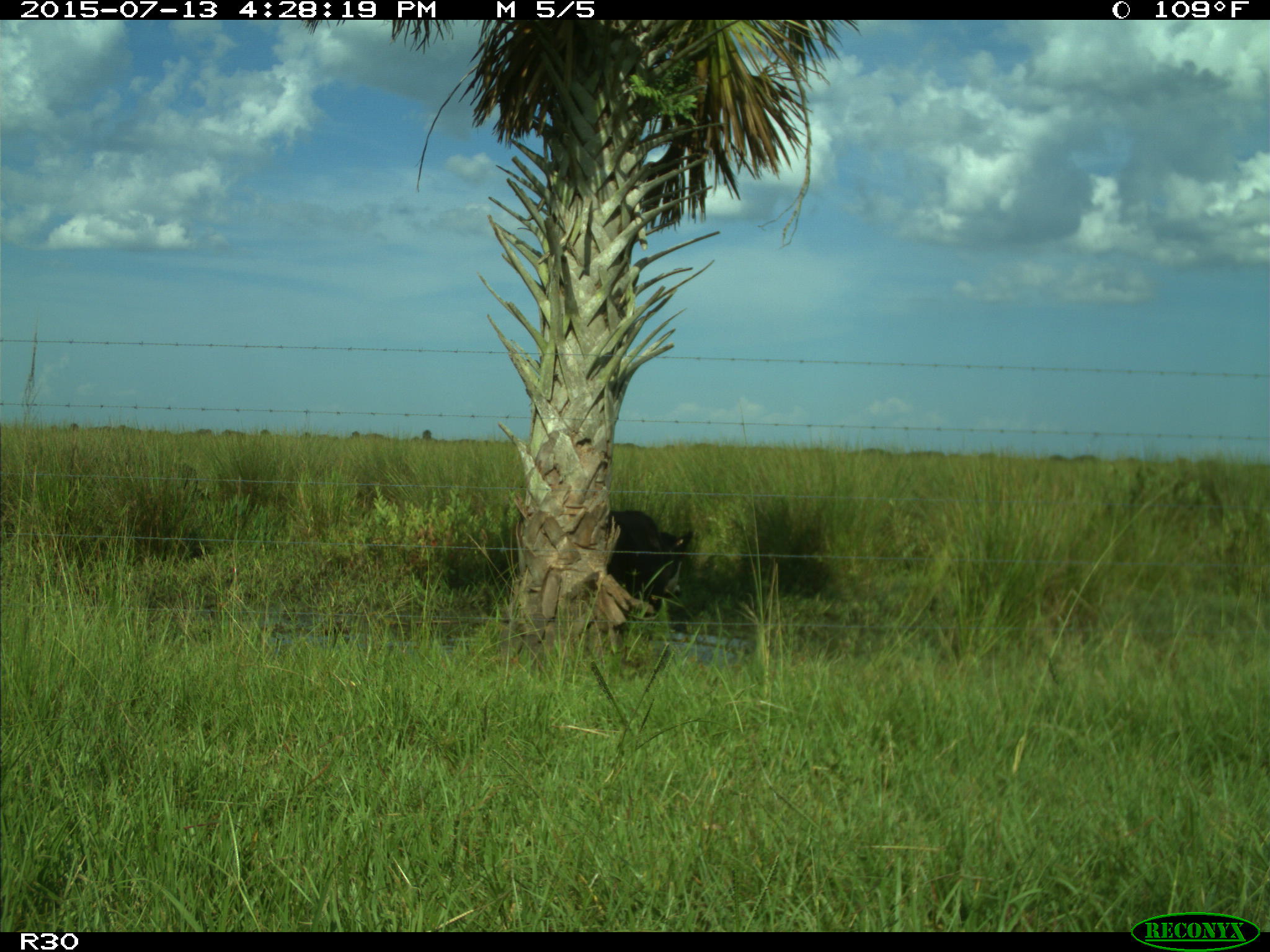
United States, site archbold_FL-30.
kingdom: Animalia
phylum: Chordata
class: Mammalia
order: Artiodactyla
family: Bovidae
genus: Bos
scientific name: Bos taurus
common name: domestic cow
Bos taurus (domestic cow).